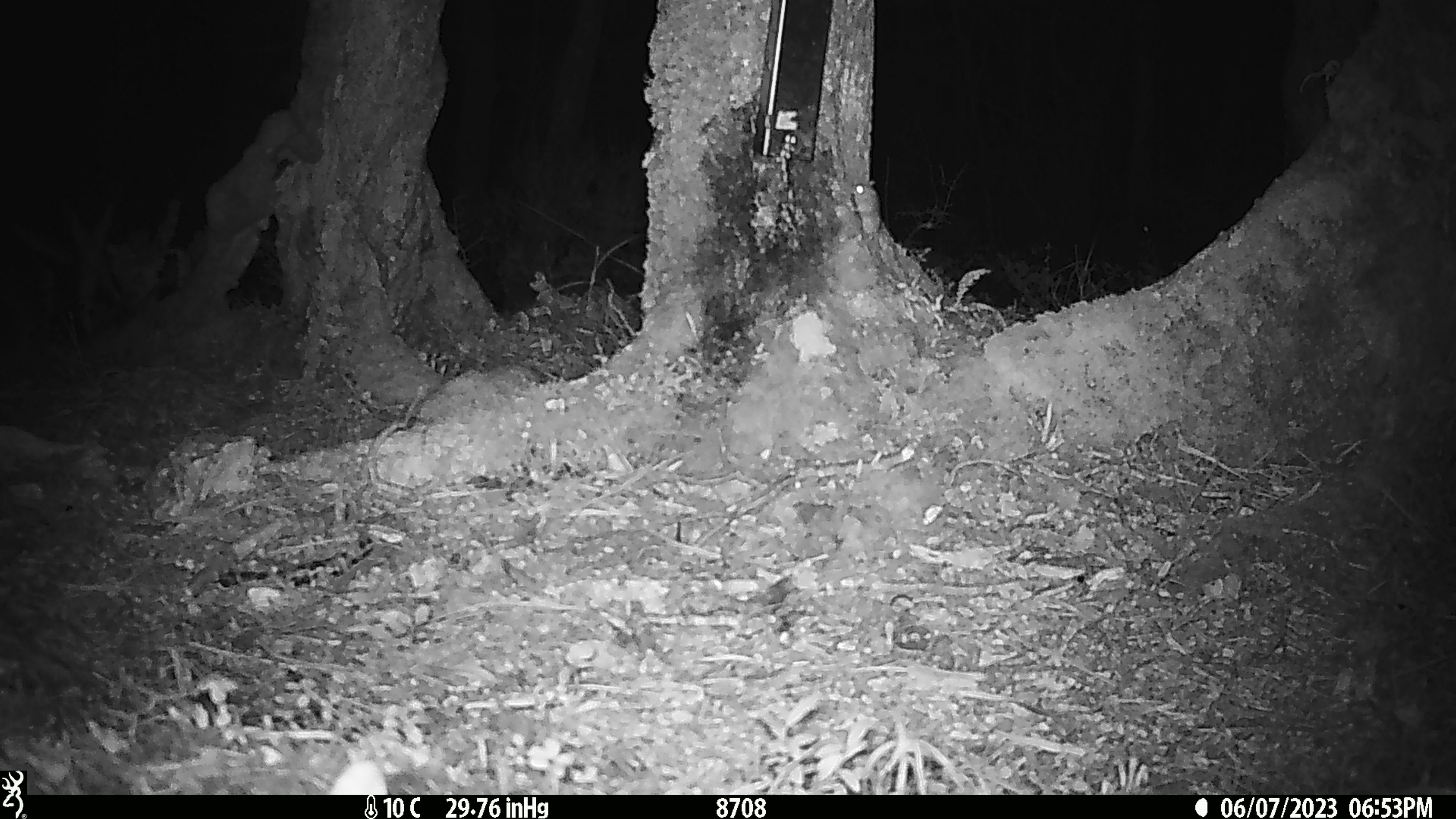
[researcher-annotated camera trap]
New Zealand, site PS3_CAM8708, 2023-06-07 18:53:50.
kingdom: Animalia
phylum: Chordata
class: Mammalia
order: Rodentia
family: Muridae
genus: Mus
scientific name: Mus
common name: mouse